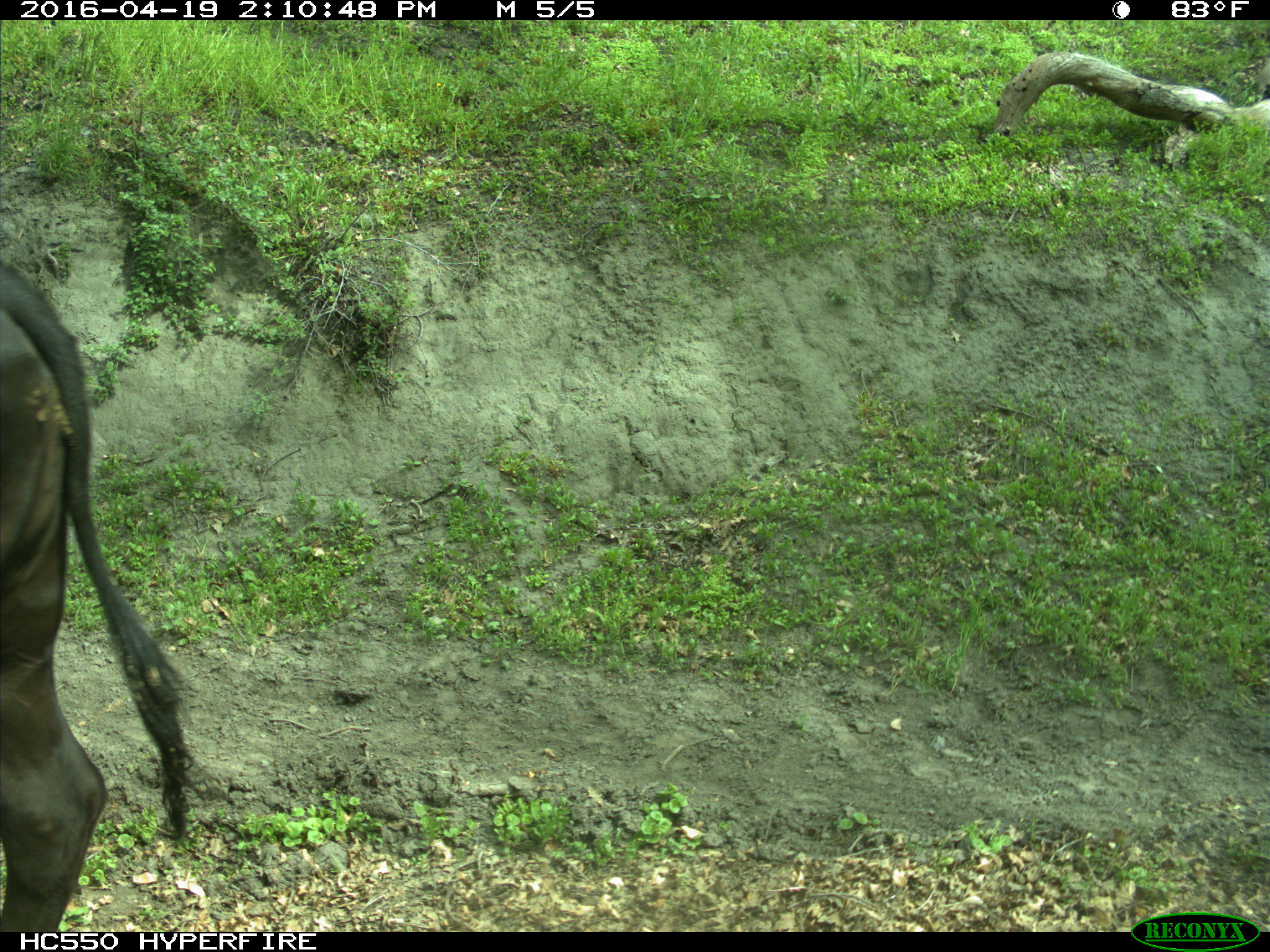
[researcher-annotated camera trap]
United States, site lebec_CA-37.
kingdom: Animalia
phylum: Chordata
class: Mammalia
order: Artiodactyla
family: Bovidae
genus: Bos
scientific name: Bos taurus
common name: domestic cow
Bos taurus (domestic cow).